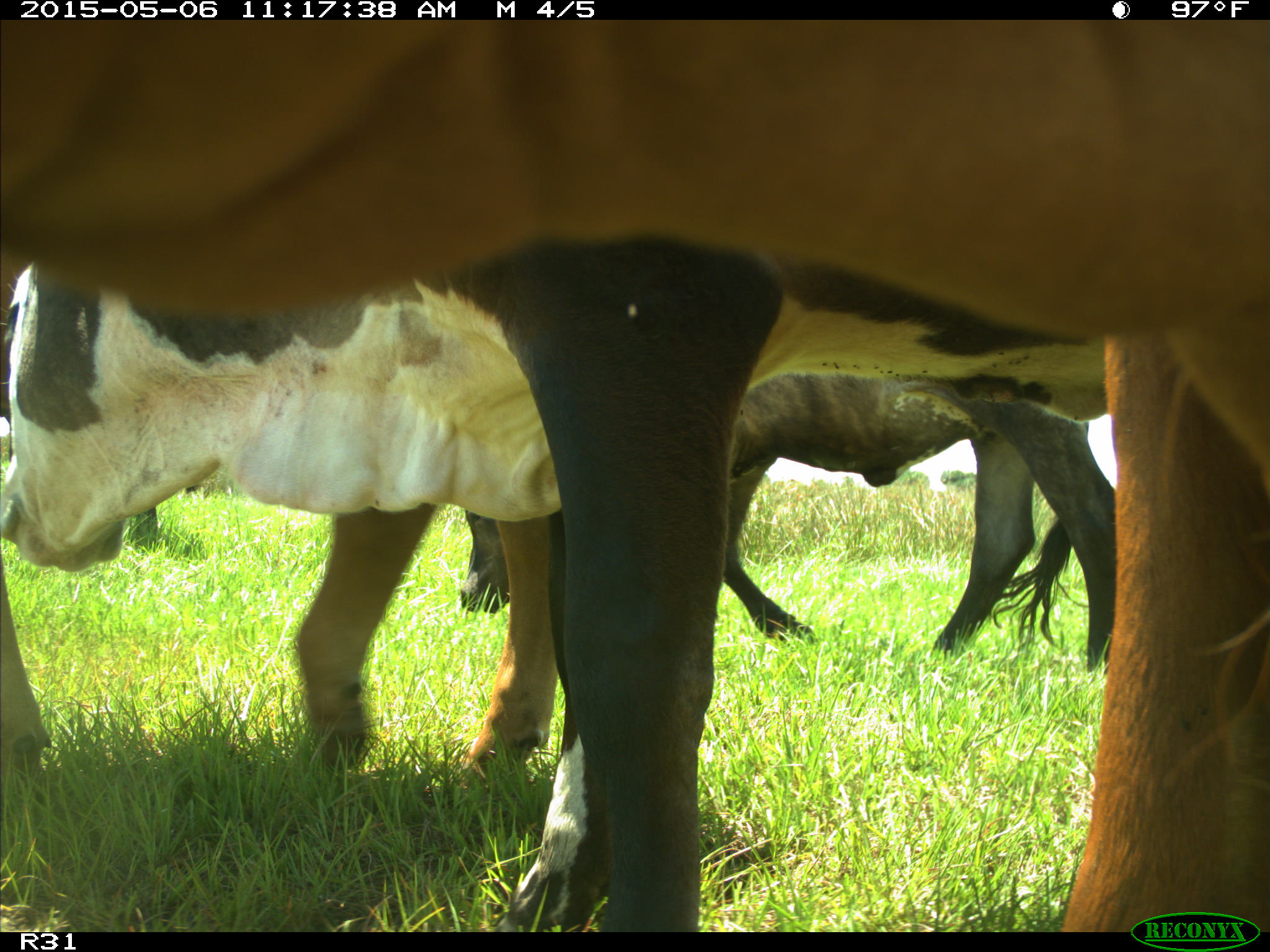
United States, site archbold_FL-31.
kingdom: Animalia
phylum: Chordata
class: Mammalia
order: Artiodactyla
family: Bovidae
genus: Bos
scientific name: Bos taurus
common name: domestic cow